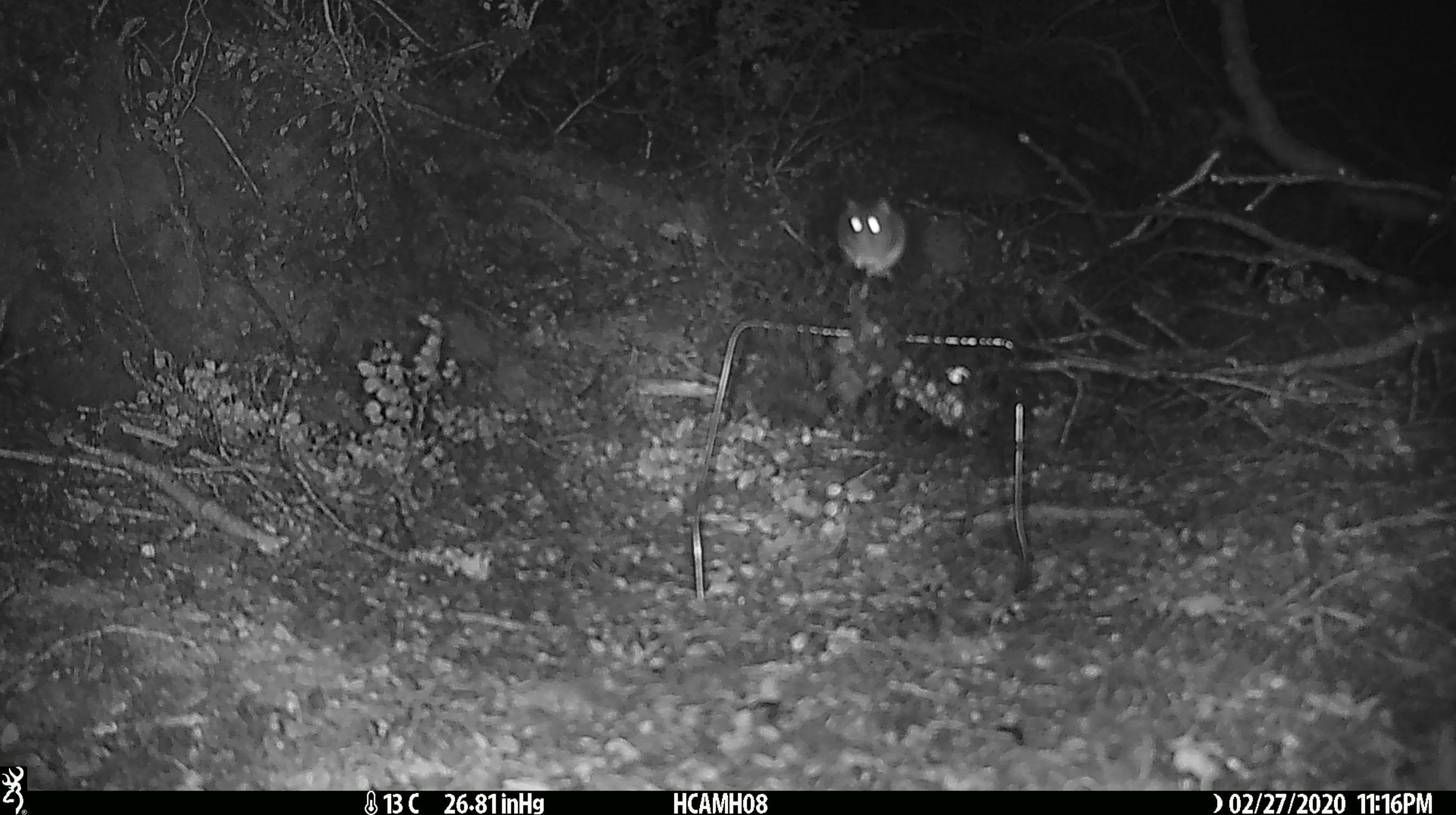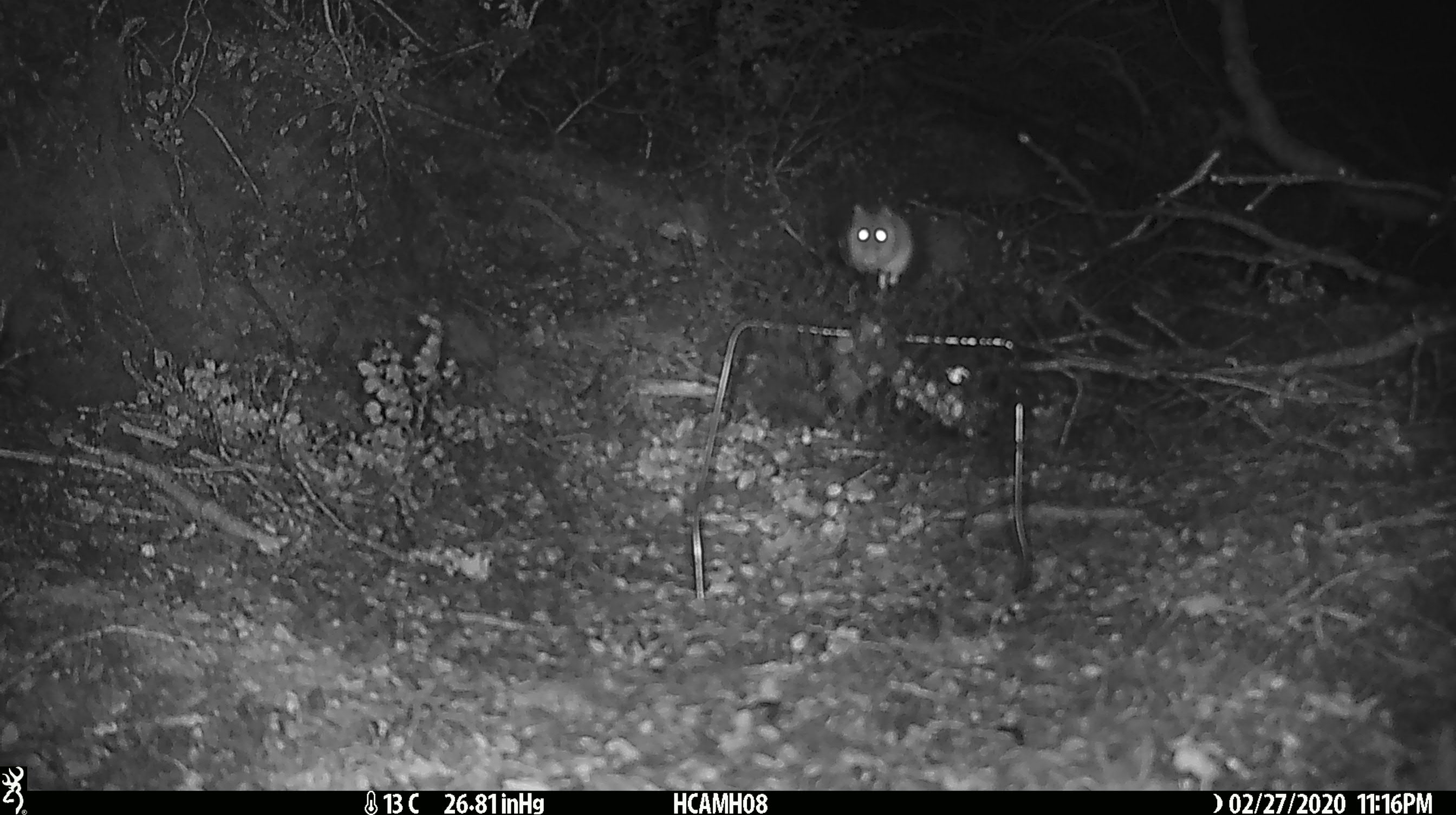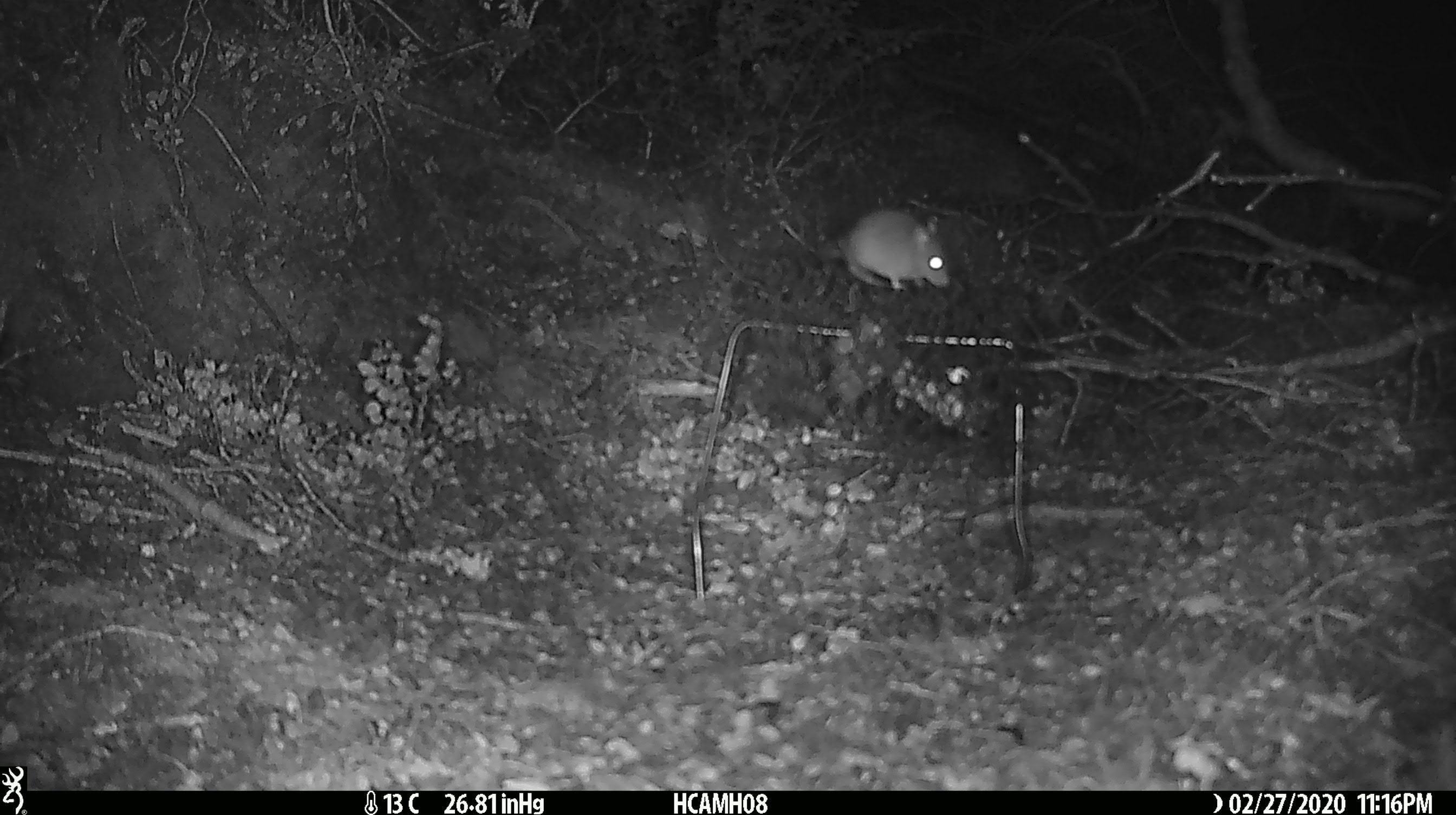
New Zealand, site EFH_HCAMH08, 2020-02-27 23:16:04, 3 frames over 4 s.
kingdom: Animalia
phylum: Chordata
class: Mammalia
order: Rodentia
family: Muridae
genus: Mus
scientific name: Mus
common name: mouse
Mouse (Mus).